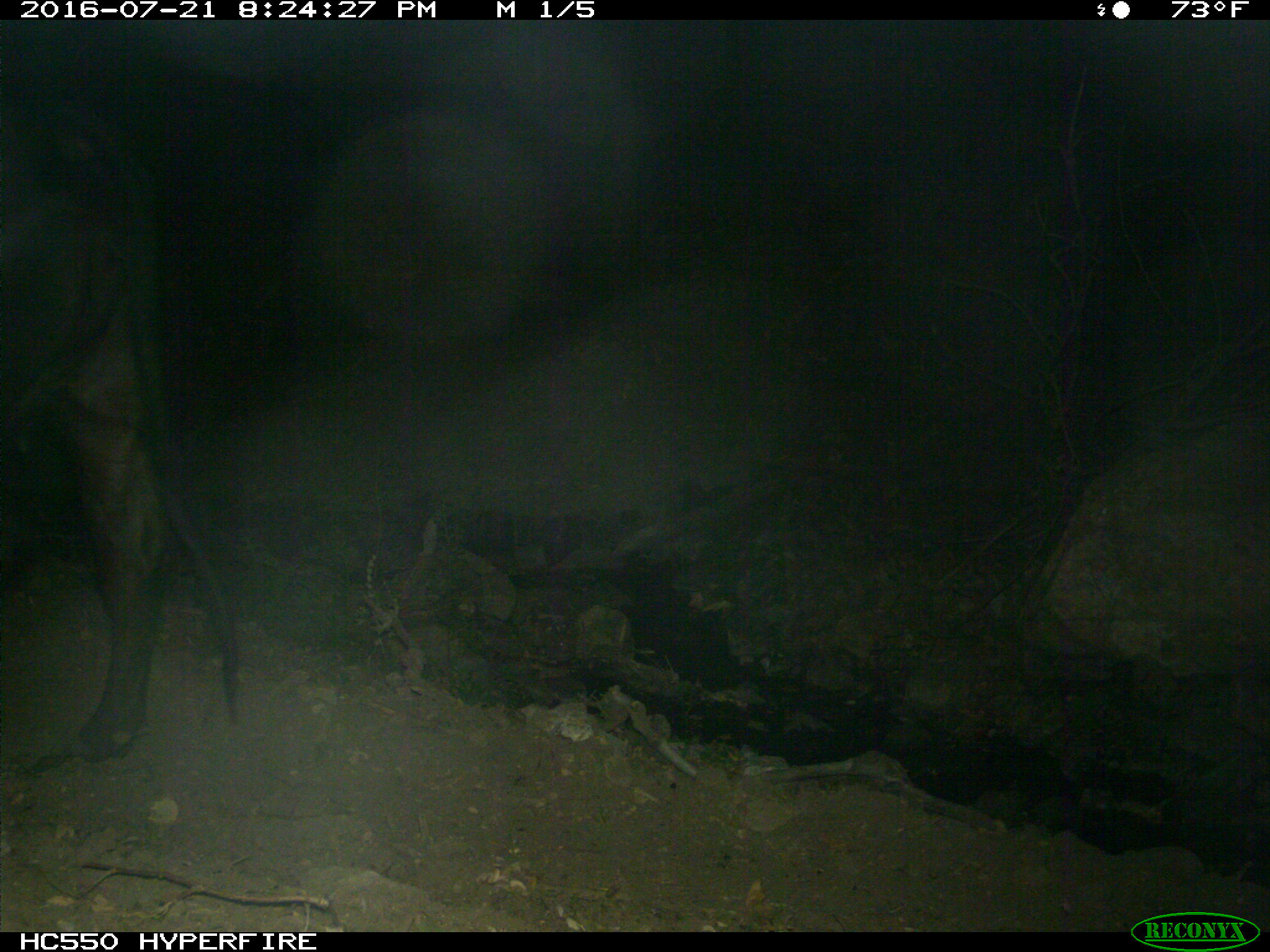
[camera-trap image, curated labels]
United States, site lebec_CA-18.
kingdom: Animalia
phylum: Chordata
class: Mammalia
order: Artiodactyla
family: Bovidae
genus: Bos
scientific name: Bos taurus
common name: domestic cow